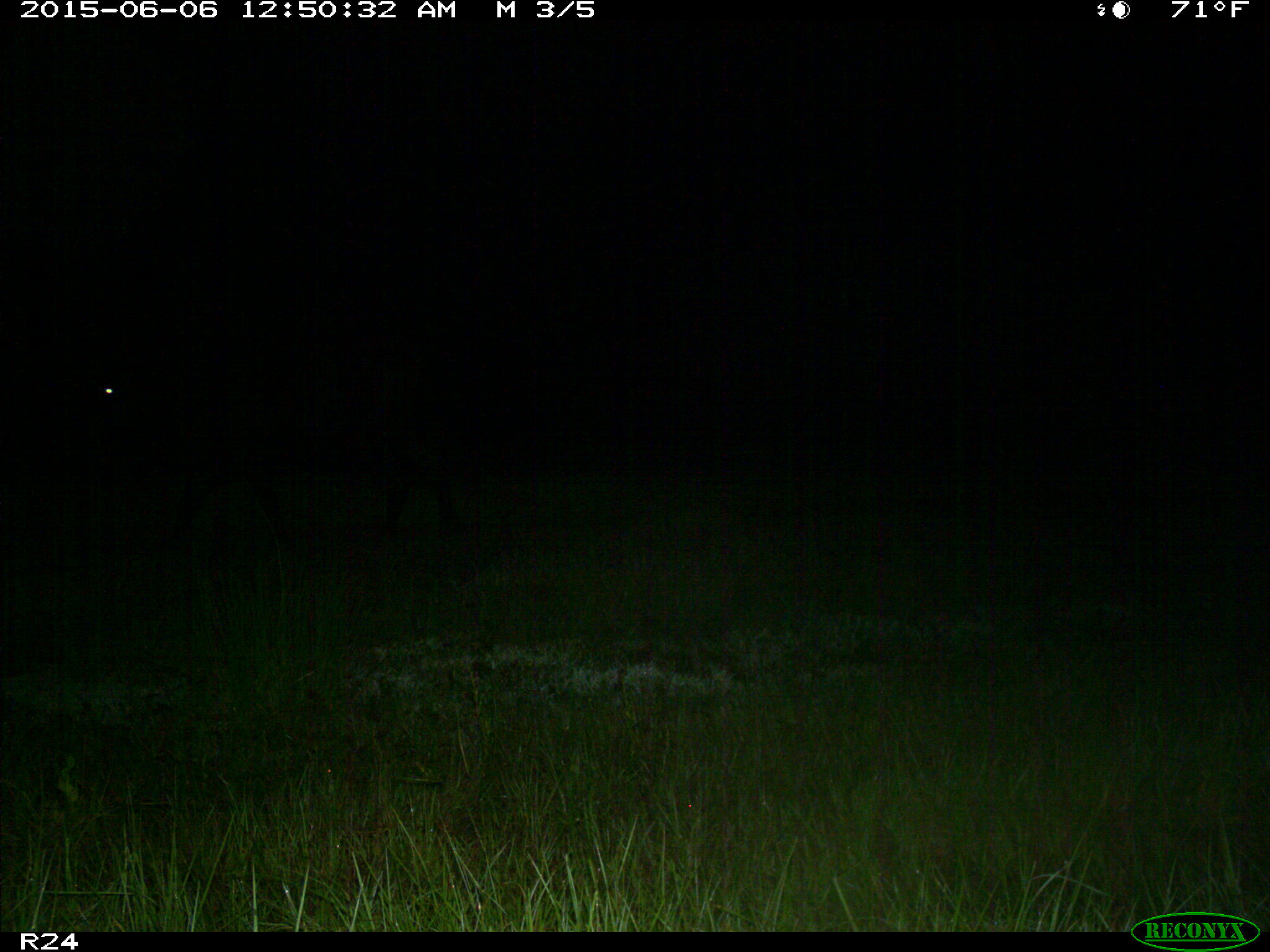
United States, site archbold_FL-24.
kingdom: Animalia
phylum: Chordata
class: Mammalia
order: Artiodactyla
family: Bovidae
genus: Bos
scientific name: Bos taurus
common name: domestic cow